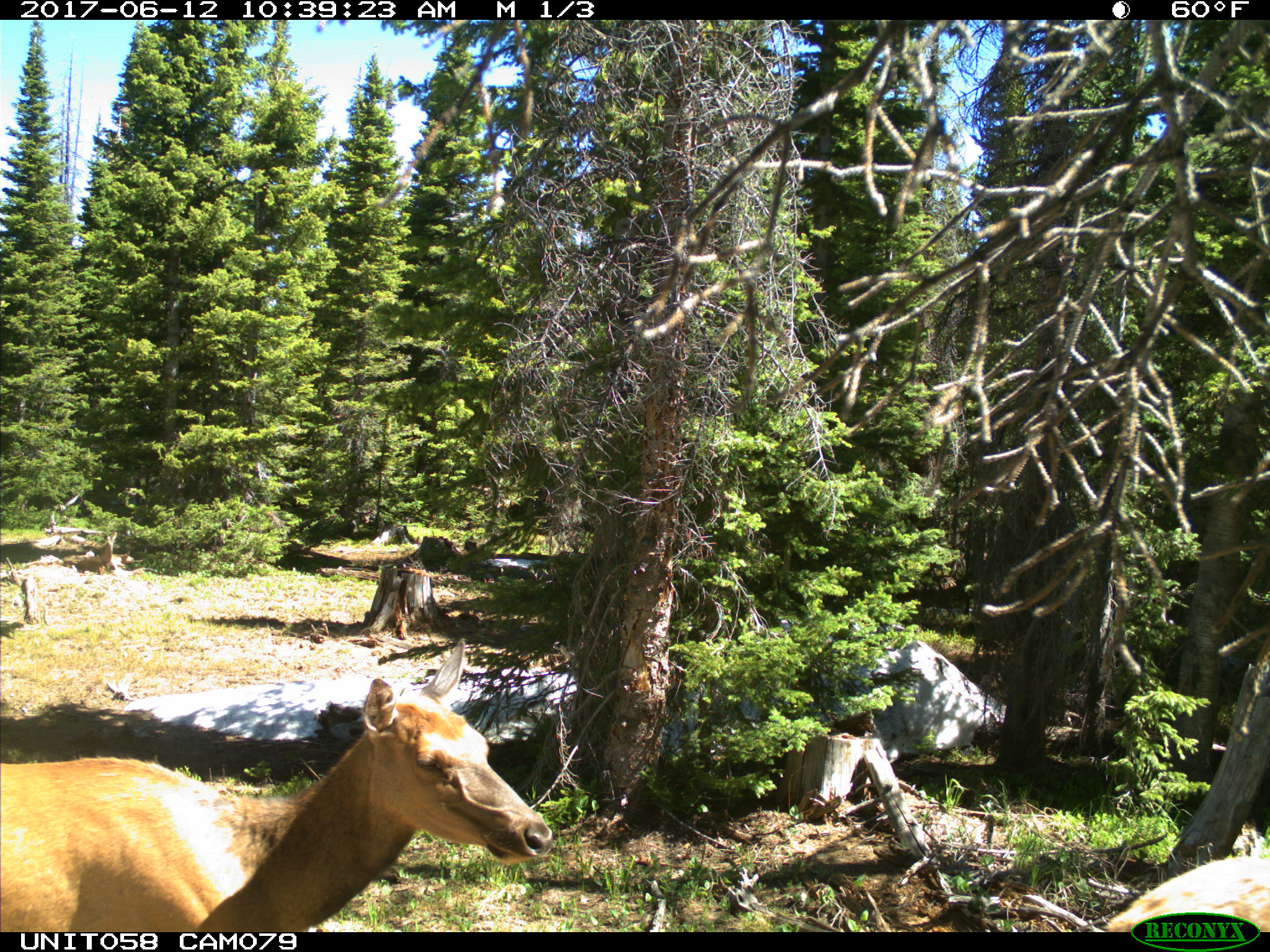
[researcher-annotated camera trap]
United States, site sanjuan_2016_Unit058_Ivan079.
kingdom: Animalia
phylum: Chordata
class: Mammalia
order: Artiodactyla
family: Cervidae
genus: Cervus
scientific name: Cervus elaphus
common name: red deer